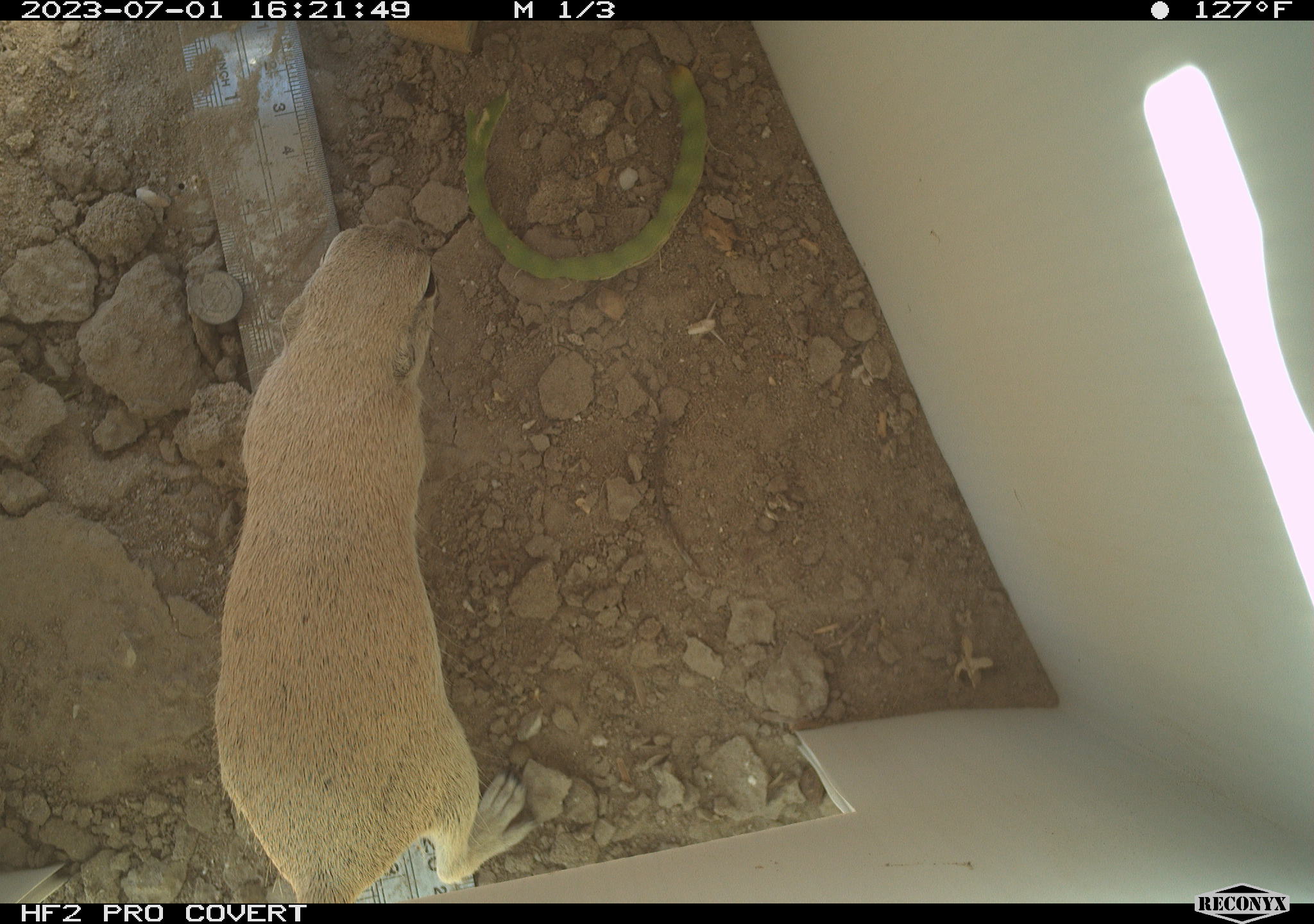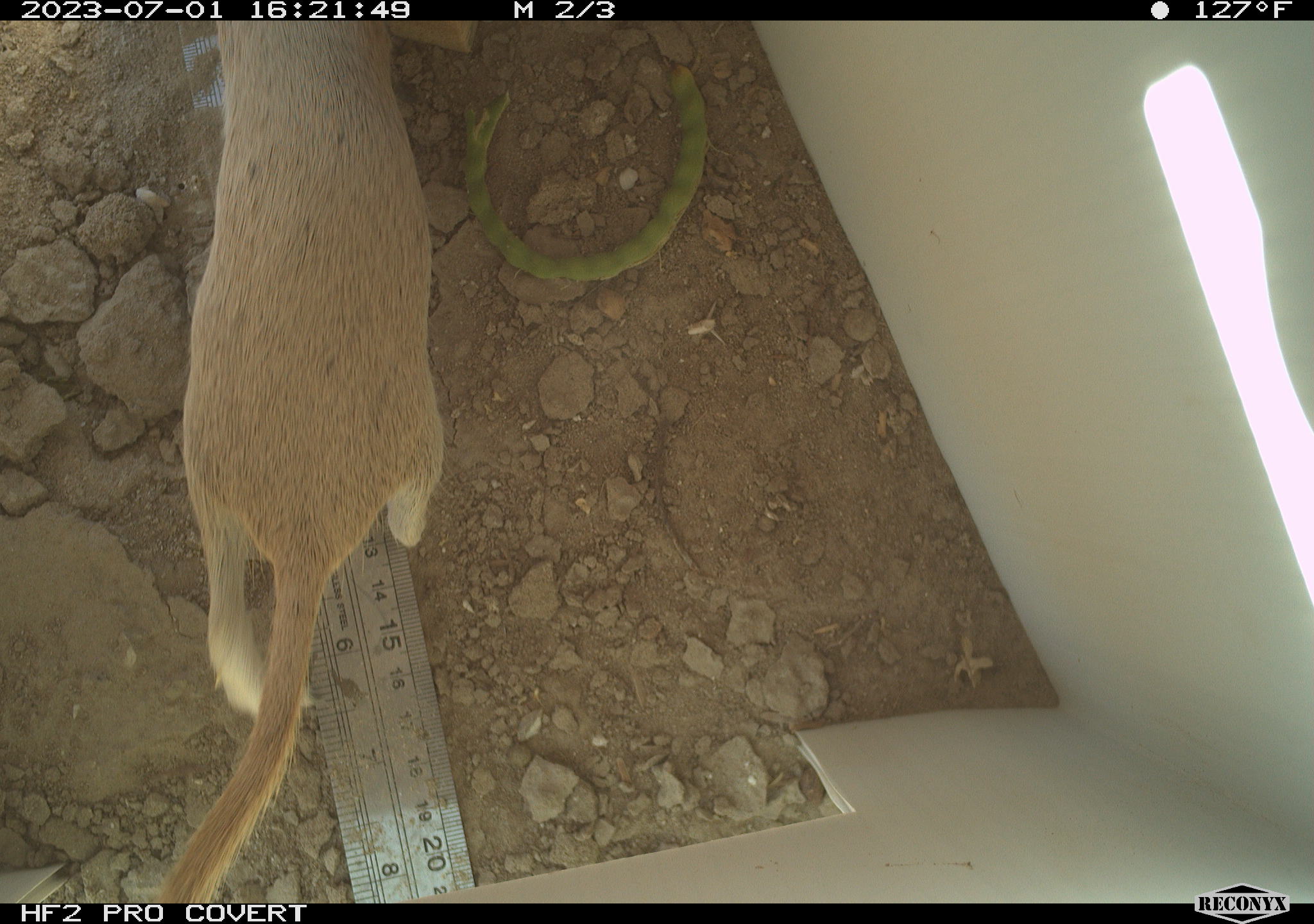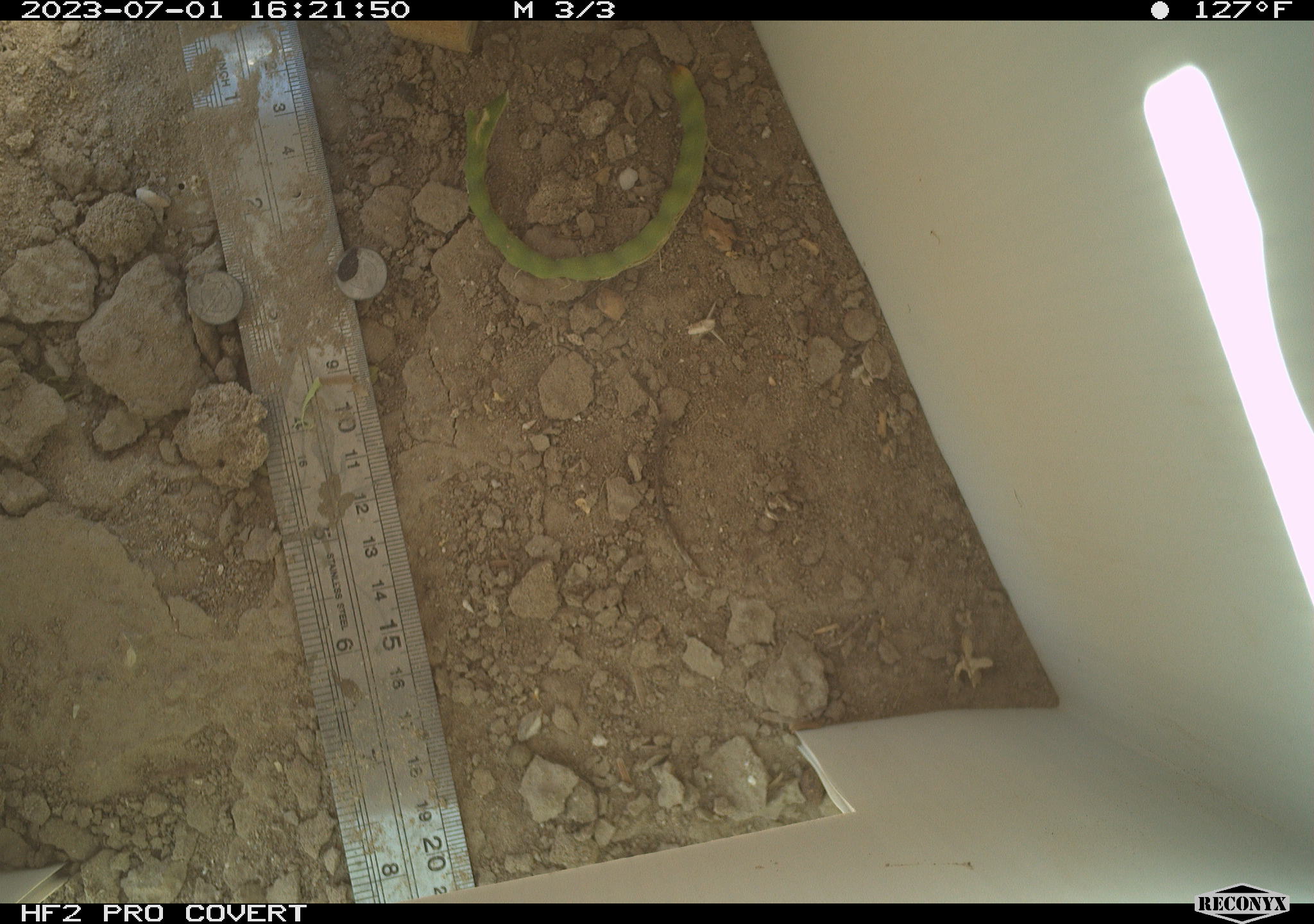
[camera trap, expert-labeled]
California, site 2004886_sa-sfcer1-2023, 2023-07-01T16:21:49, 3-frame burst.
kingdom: Animalia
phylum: Chordata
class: Mammalia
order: Rodentia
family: Sciuridae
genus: Xerospermophilus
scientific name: Xerospermophilus tereticaudus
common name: round-tailed ground squirrel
Round-tailed ground squirrel (Xerospermophilus tereticaudus).